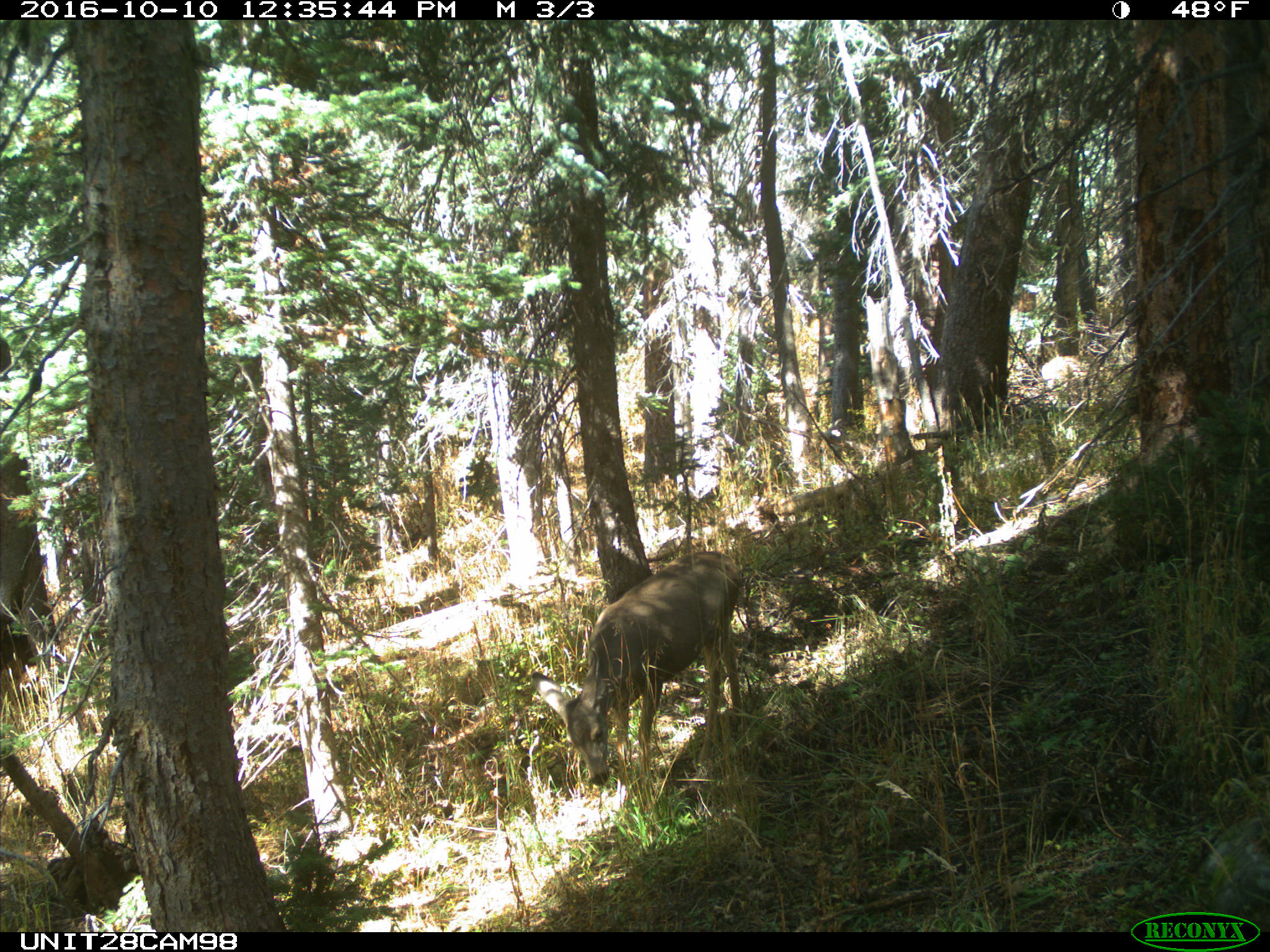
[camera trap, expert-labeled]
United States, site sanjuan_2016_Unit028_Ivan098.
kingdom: Animalia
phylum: Chordata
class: Mammalia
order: Artiodactyla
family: Cervidae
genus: Odocoileus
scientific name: Odocoileus hemionus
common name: mule deer